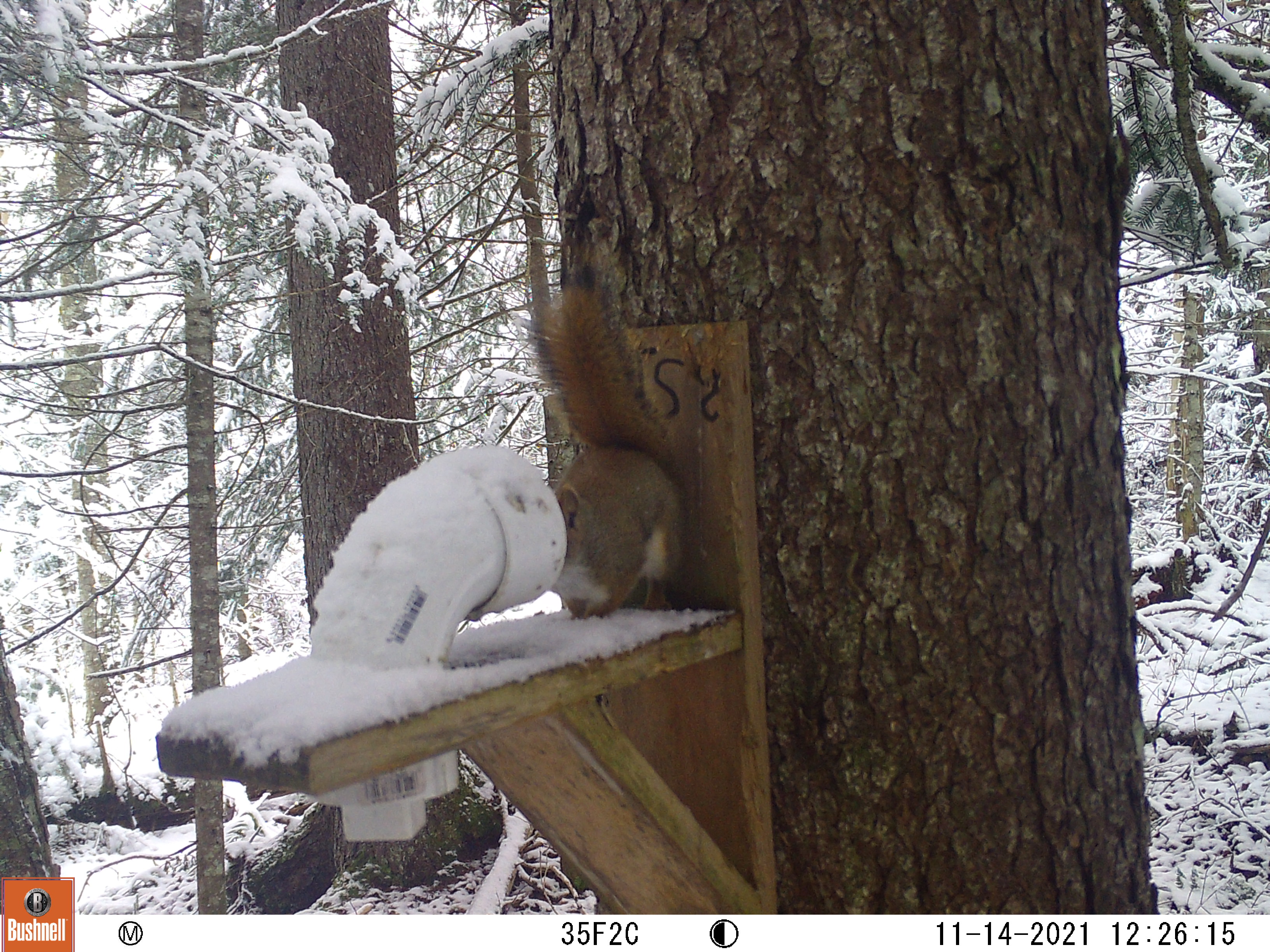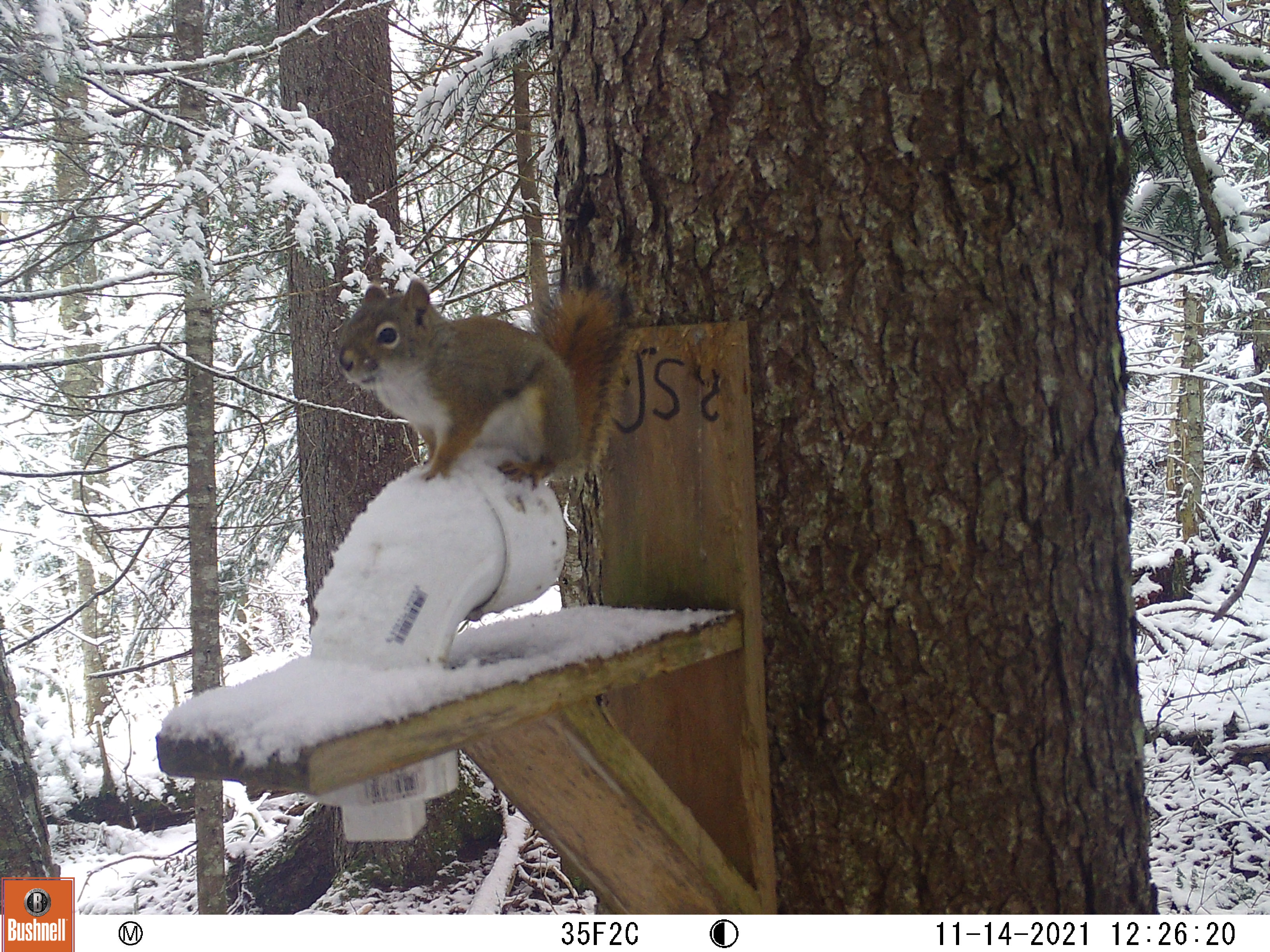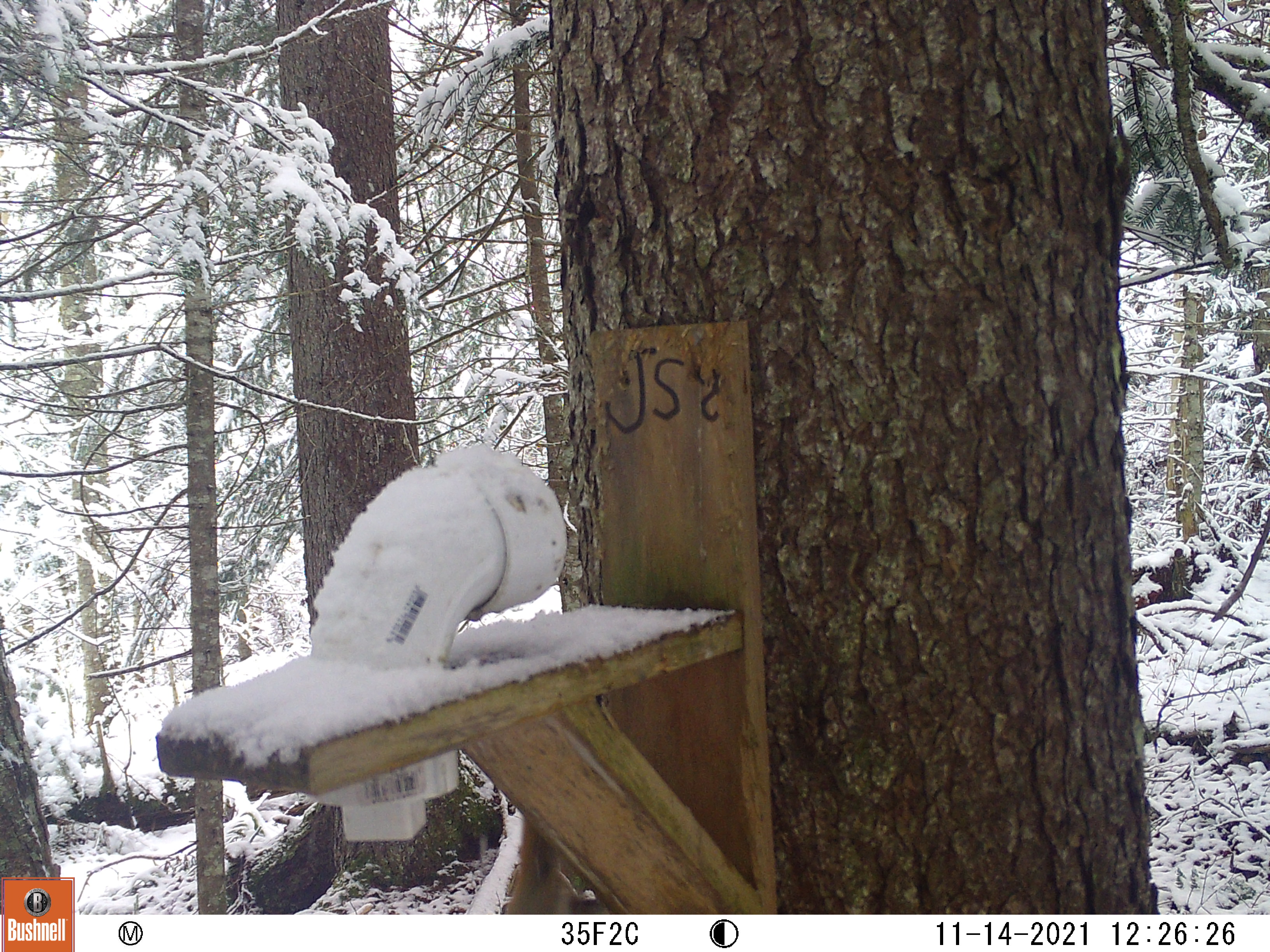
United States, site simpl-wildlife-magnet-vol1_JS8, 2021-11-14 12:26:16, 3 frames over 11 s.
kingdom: Animalia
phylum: Chordata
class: Mammalia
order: Rodentia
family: Sciuridae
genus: Tamiasciurus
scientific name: Tamiasciurus hudsonicus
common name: red squirrel